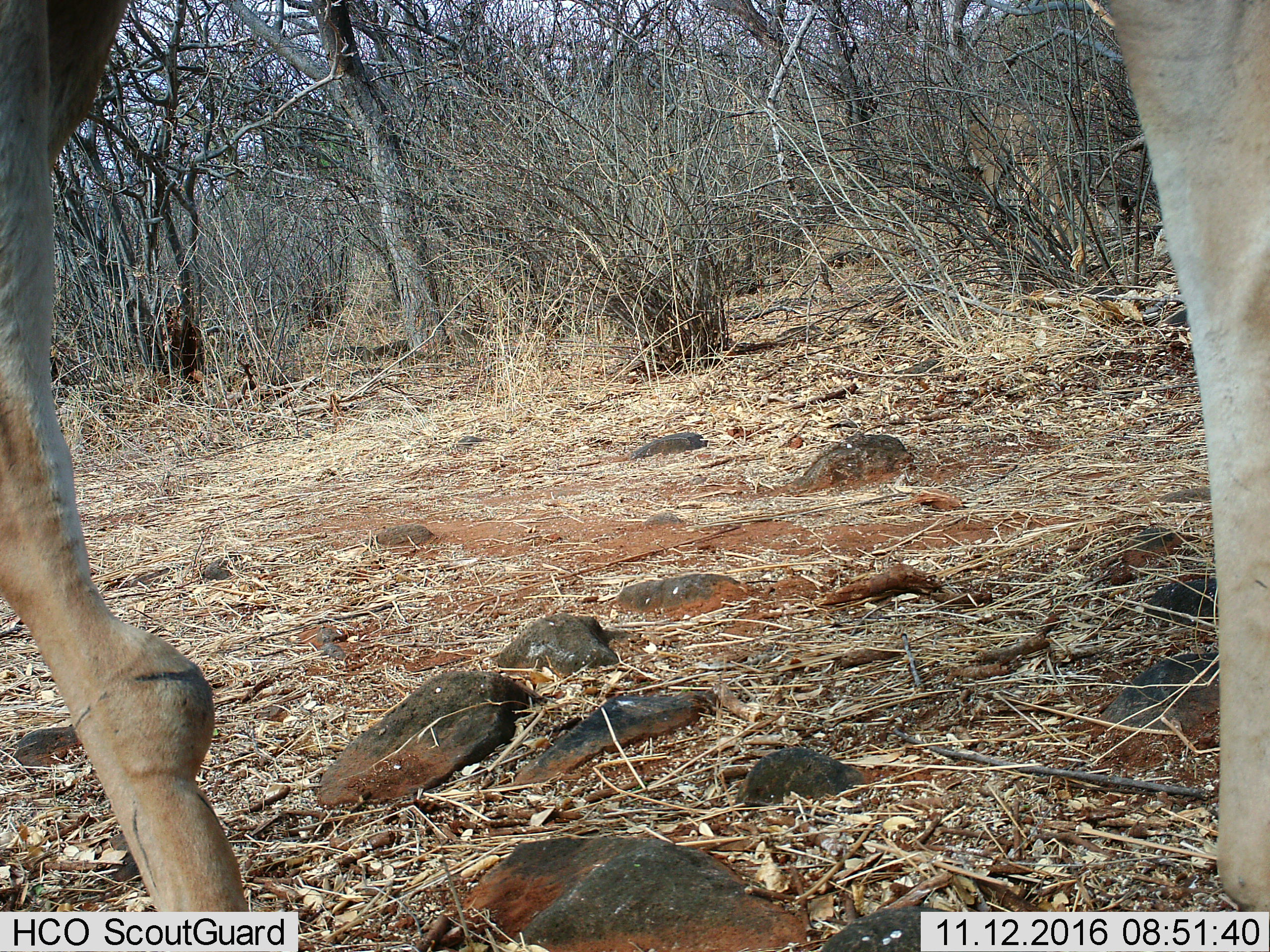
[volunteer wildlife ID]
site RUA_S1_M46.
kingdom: Animalia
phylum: Chordata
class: Mammalia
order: Artiodactyla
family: Giraffidae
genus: Giraffa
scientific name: Giraffa camelopardalis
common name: giraffe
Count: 1.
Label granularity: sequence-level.